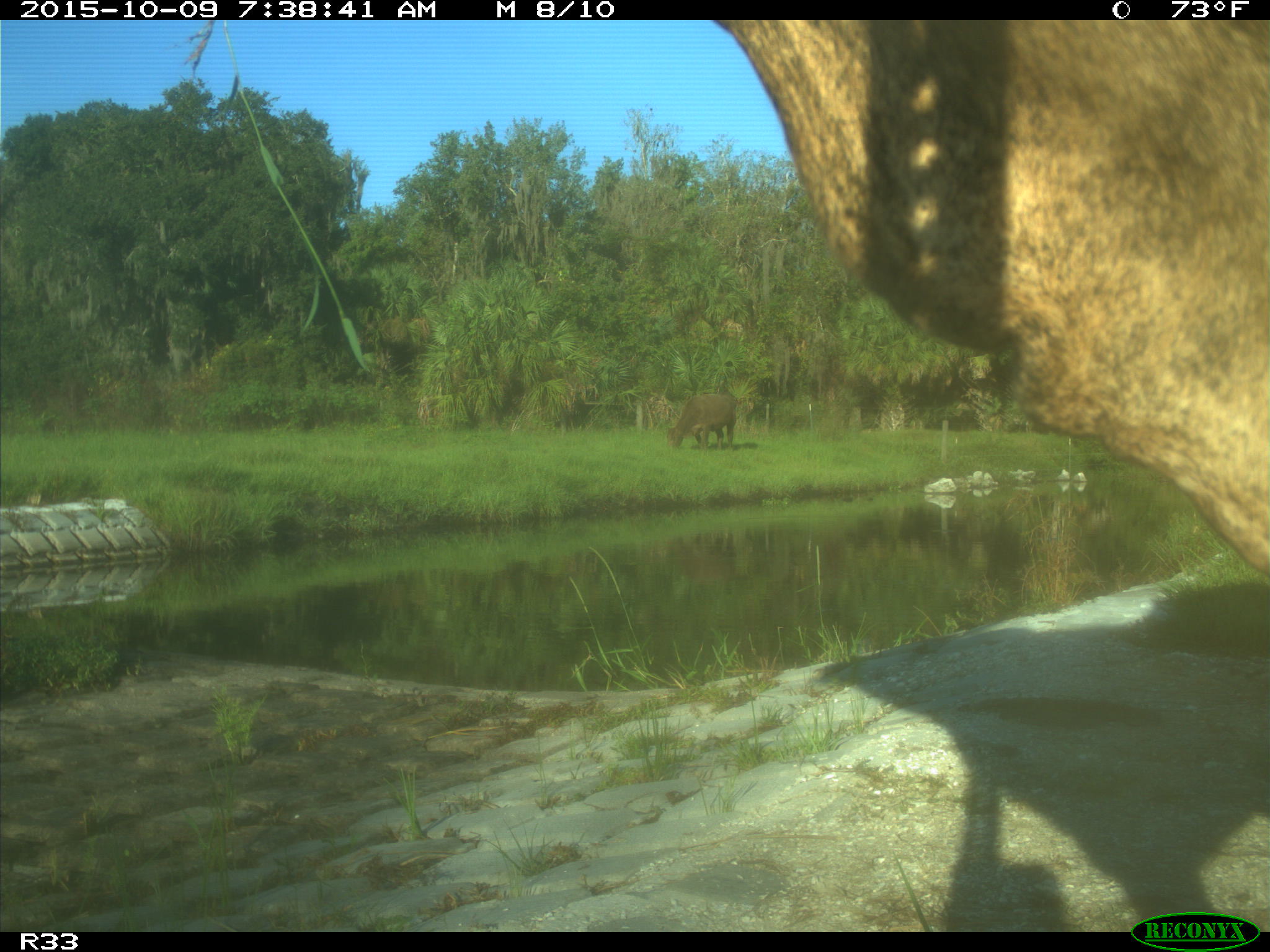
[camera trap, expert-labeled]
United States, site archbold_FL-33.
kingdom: Animalia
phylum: Chordata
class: Mammalia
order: Artiodactyla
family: Bovidae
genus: Bos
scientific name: Bos taurus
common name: domestic cow